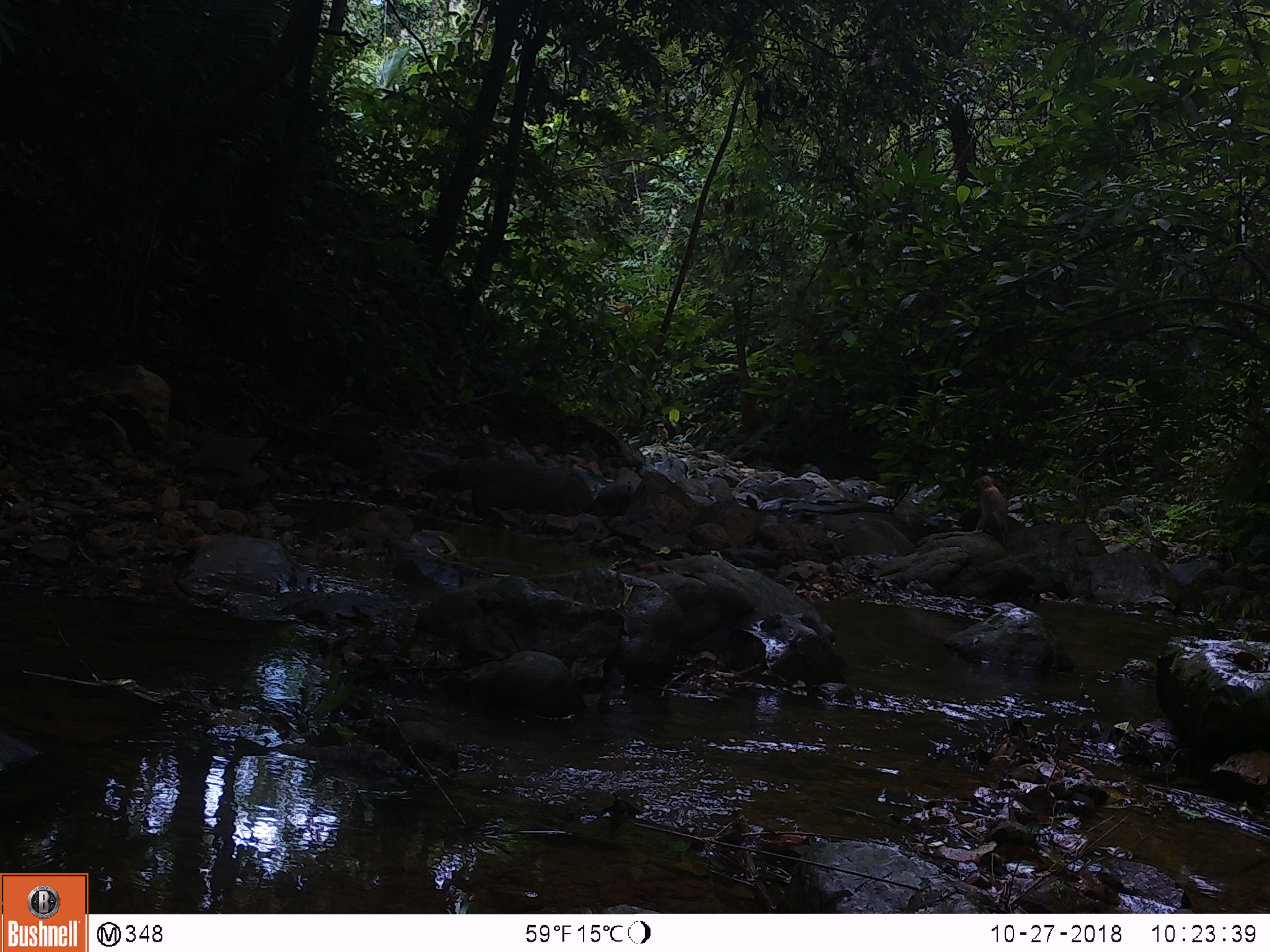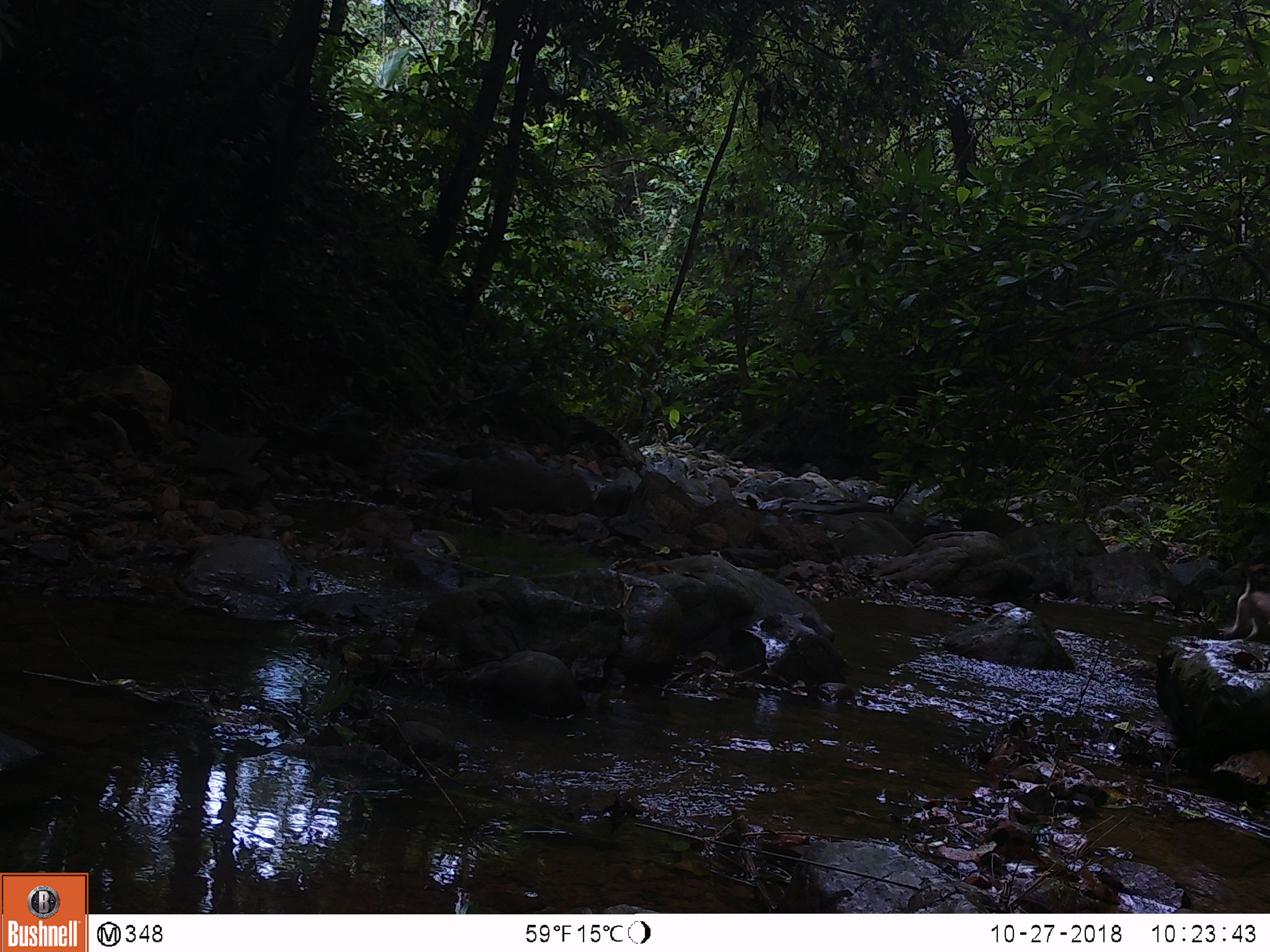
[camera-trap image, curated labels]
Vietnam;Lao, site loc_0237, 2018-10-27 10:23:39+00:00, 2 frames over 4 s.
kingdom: Animalia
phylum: Chordata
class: Mammalia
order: Primates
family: Cercopithecidae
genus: Macaca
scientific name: Macaca nemestrina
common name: pig-tailed macaque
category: pig tailed macaque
Pig tailed macaque (pig-tailed macaque) (Macaca nemestrina). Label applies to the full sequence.